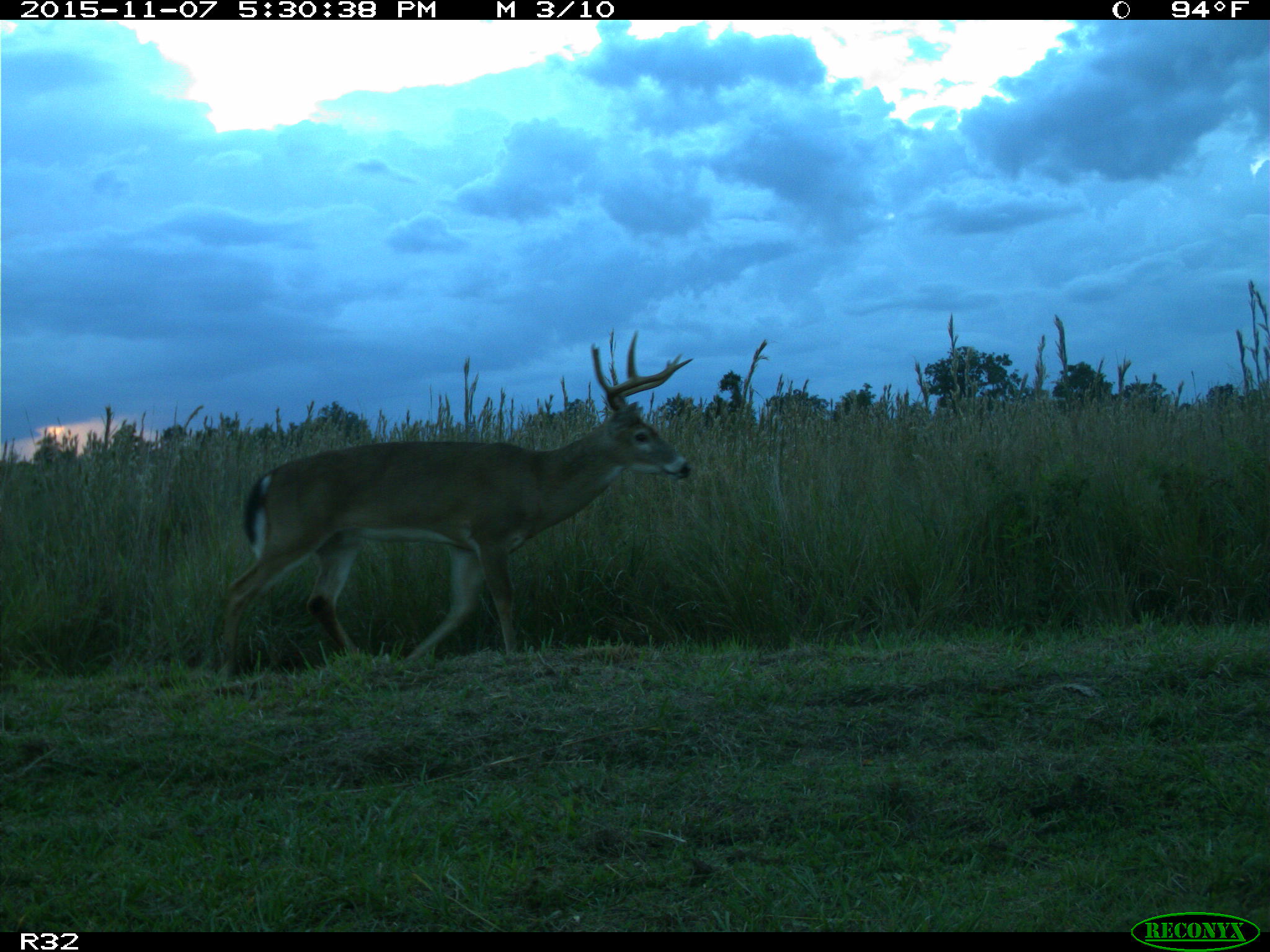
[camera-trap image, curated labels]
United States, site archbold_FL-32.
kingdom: Animalia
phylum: Chordata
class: Mammalia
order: Artiodactyla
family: Cervidae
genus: Odocoileus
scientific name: Odocoileus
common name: deer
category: unidentified deer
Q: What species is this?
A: Unidentified deer (deer) (Odocoileus).